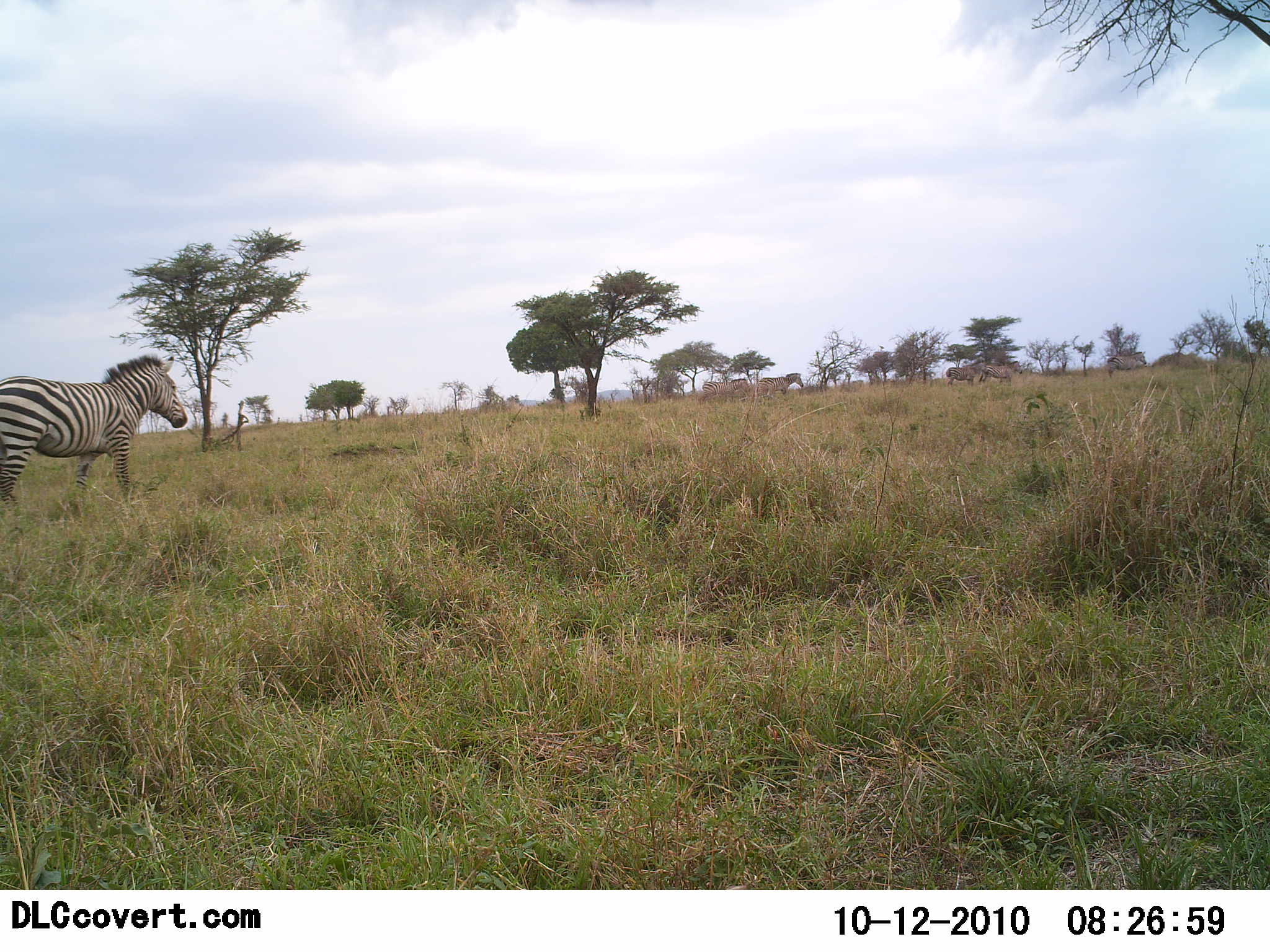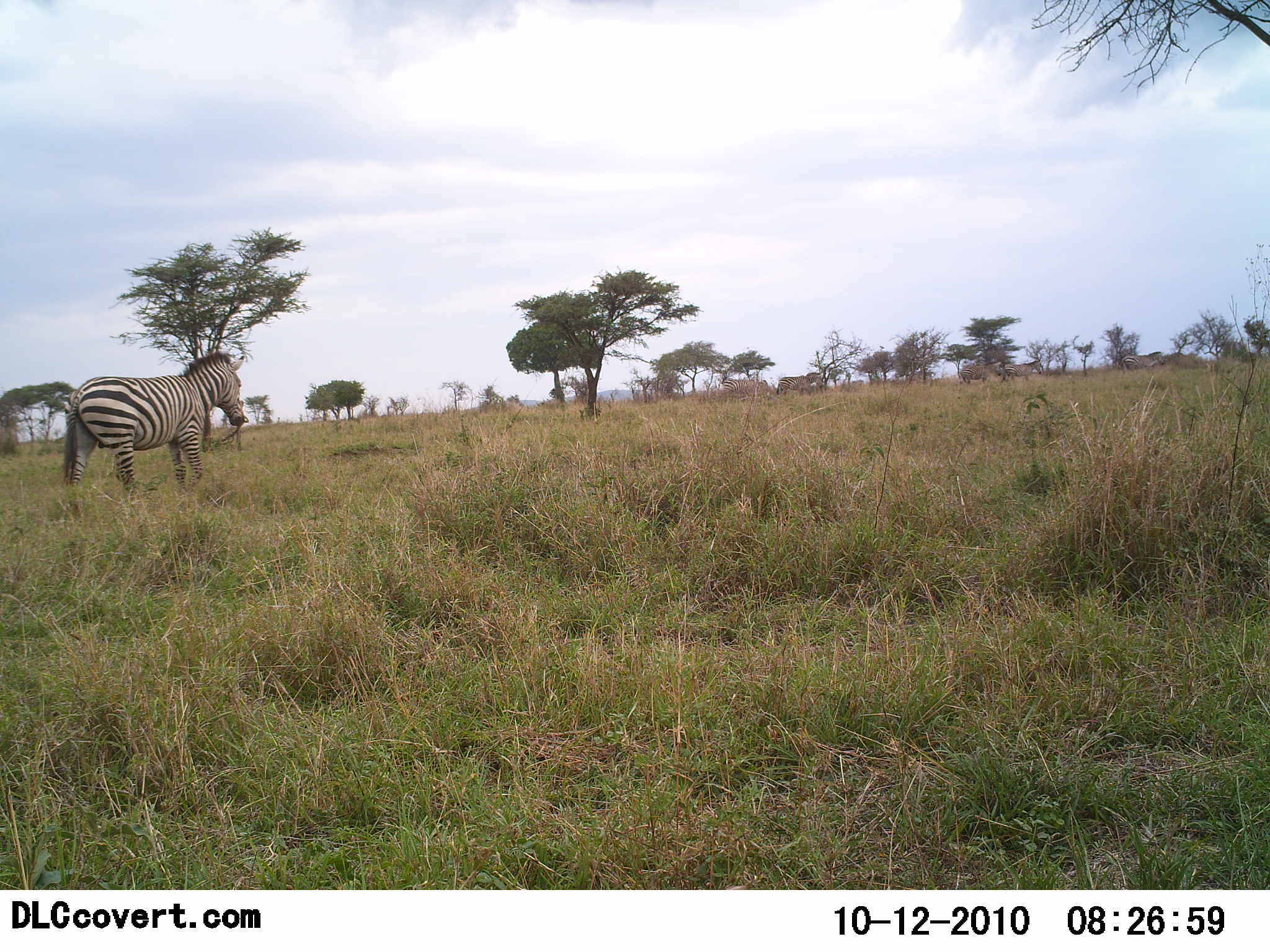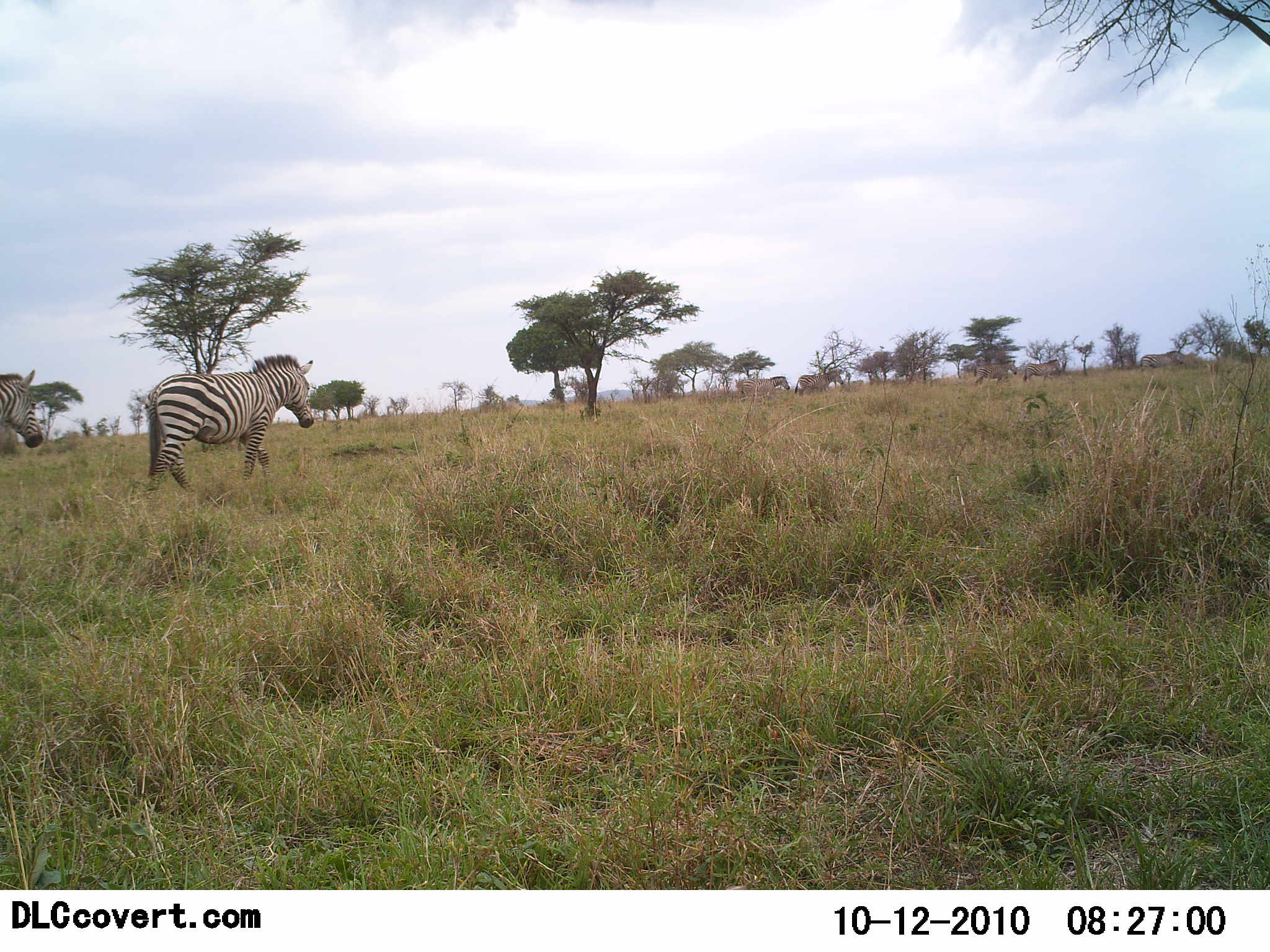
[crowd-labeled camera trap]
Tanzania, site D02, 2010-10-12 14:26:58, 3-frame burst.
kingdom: Animalia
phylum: Chordata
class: Mammalia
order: Perissodactyla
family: Equidae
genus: Equus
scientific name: Equus quagga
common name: plains zebra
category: zebra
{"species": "zebra (plains zebra) (Equus quagga)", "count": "2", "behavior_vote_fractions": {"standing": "15%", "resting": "0%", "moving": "90%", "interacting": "5%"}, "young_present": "0%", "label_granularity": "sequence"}